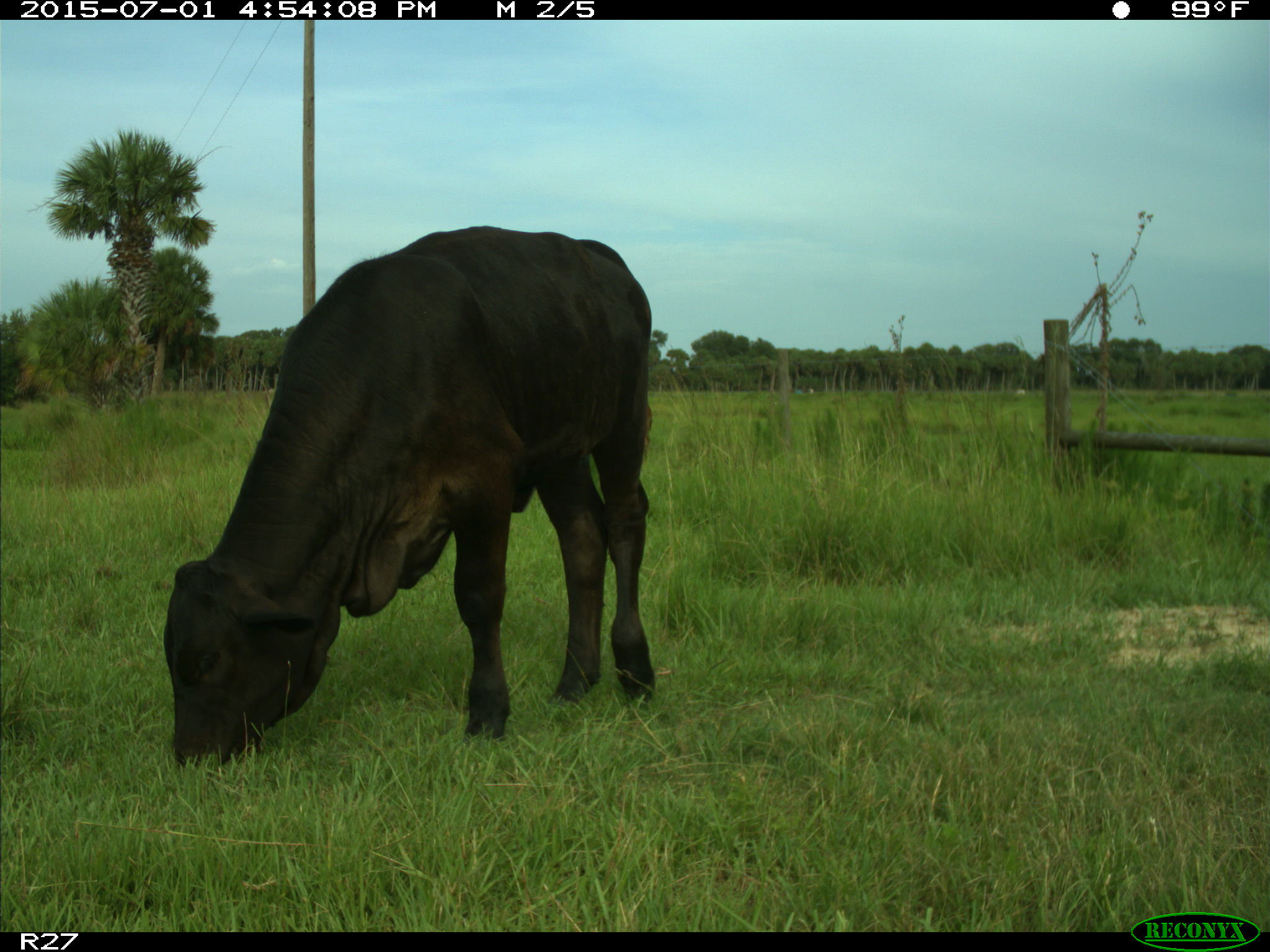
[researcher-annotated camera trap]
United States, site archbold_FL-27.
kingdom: Animalia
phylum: Chordata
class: Mammalia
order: Artiodactyla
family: Bovidae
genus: Bos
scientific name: Bos taurus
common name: domestic cow